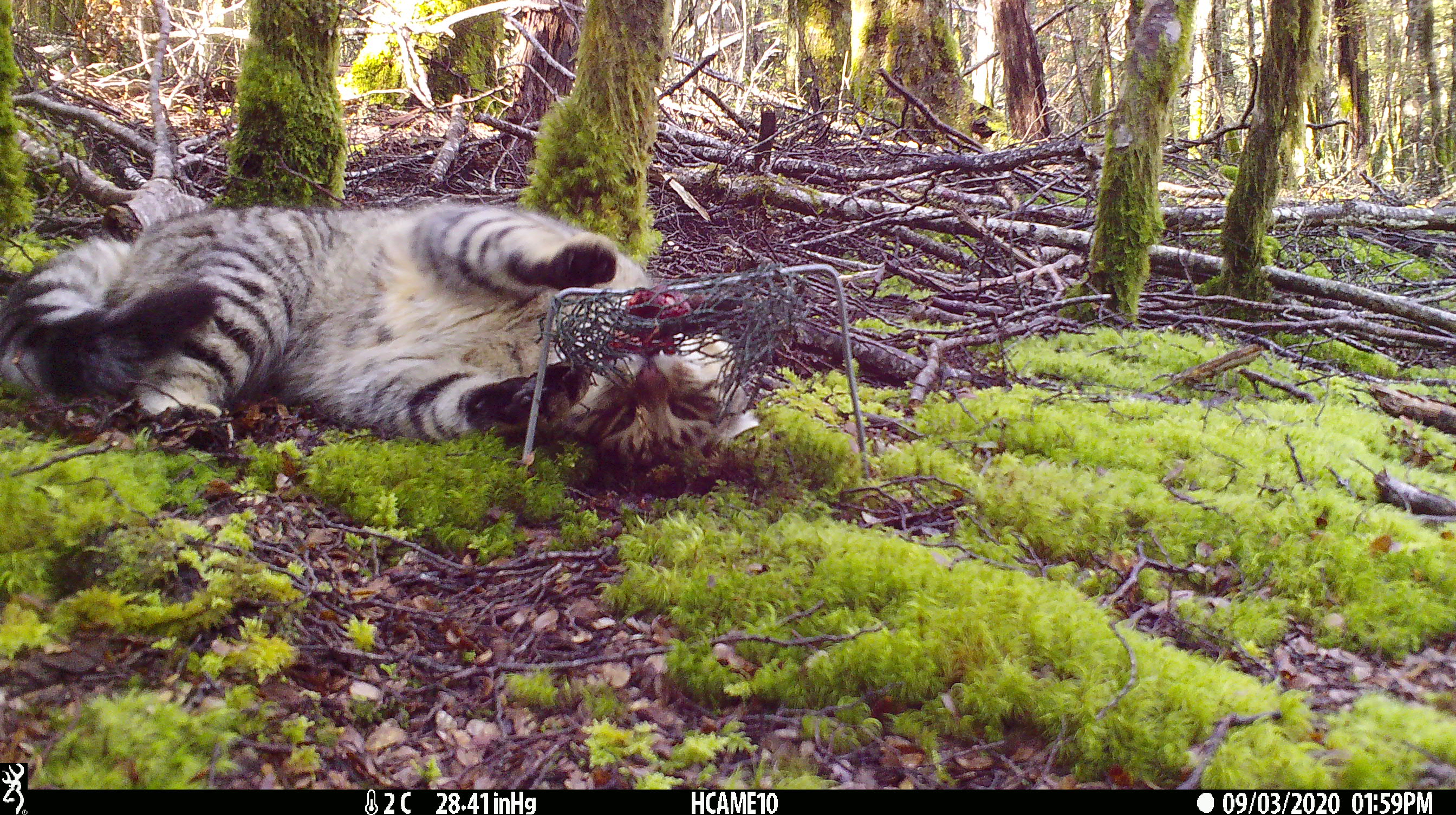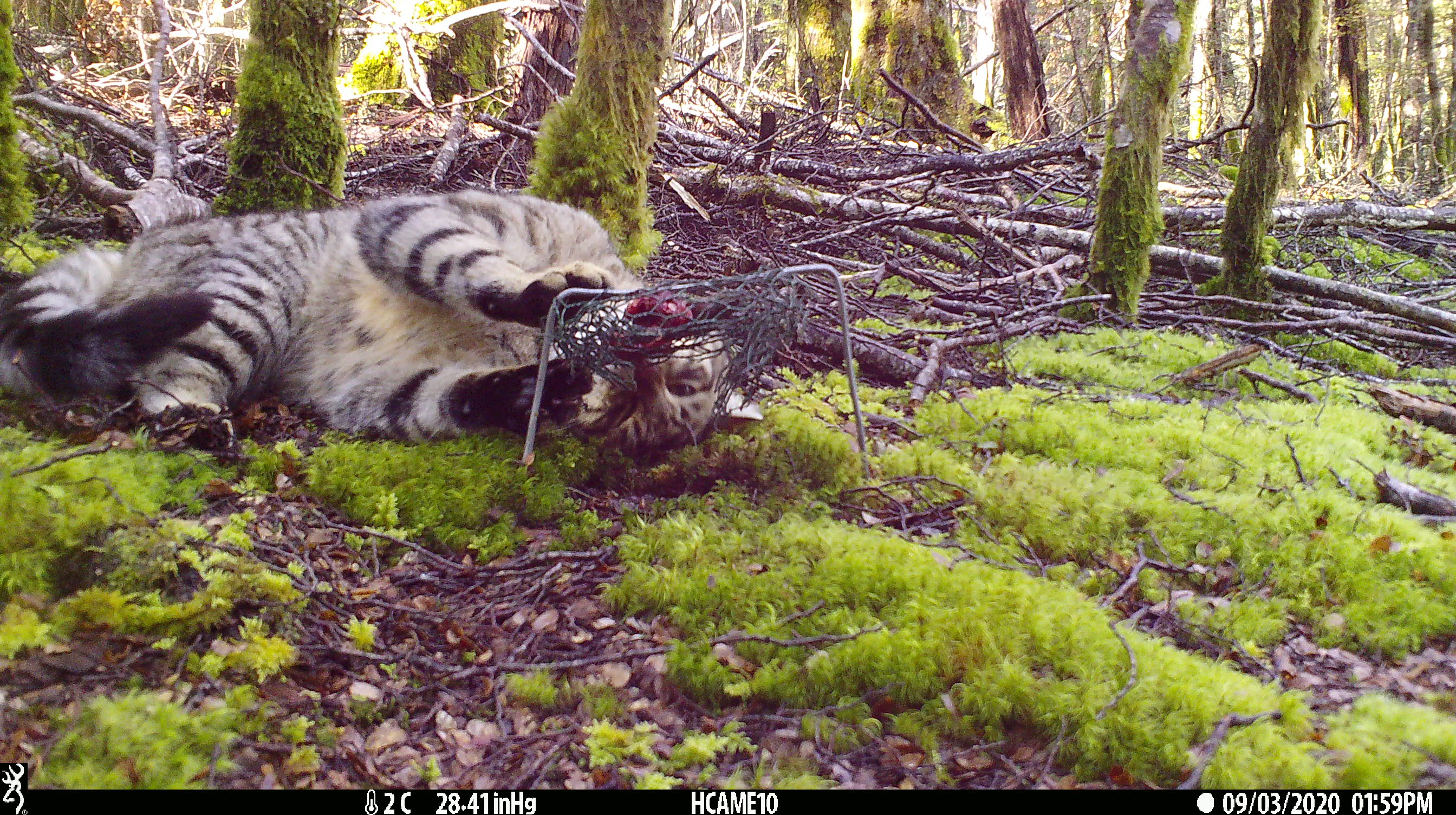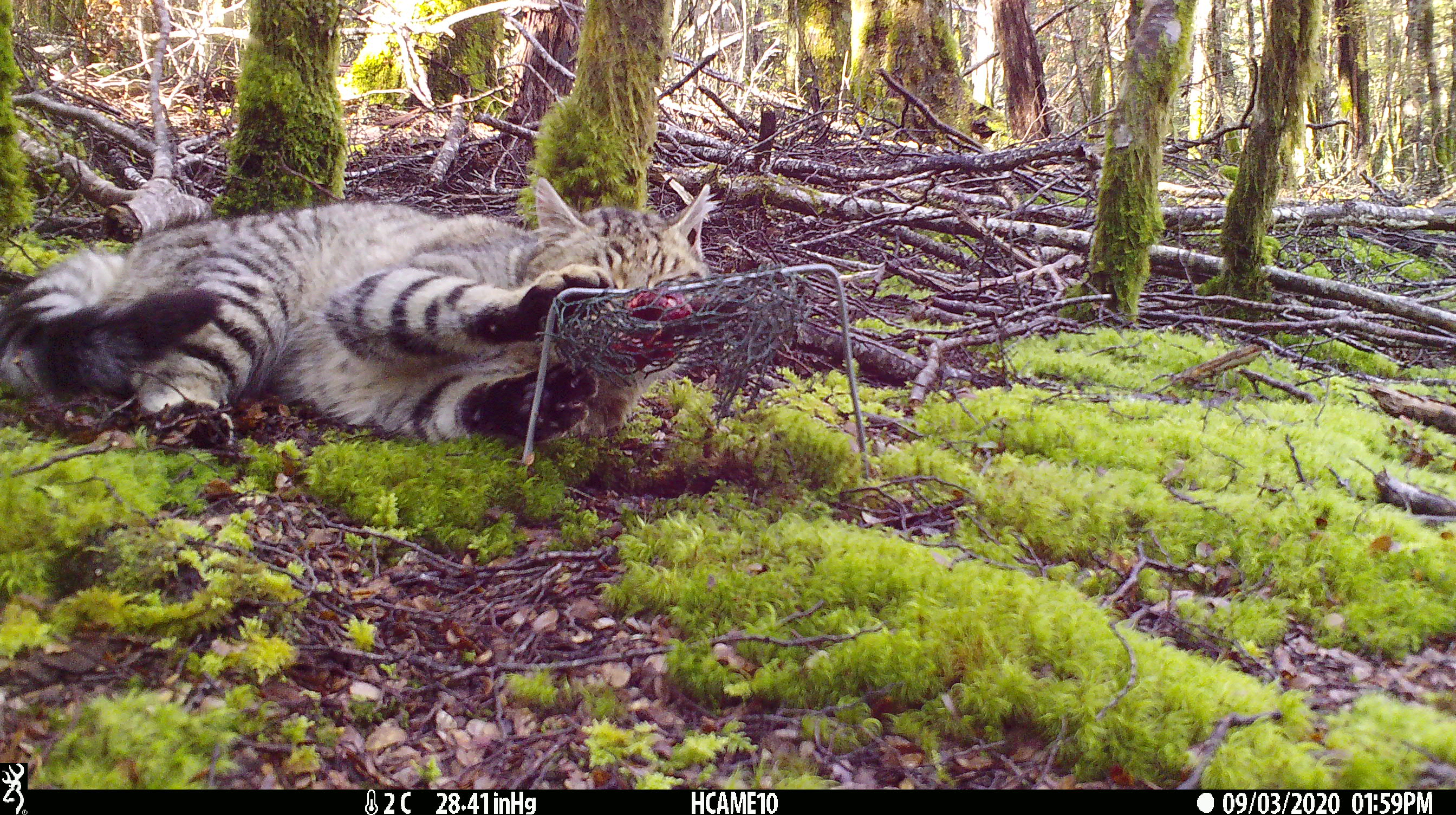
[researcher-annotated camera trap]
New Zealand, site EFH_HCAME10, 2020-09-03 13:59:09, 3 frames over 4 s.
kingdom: Animalia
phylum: Chordata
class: Mammalia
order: Carnivora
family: Felidae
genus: Felis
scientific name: Felis catus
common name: domestic cat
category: cat